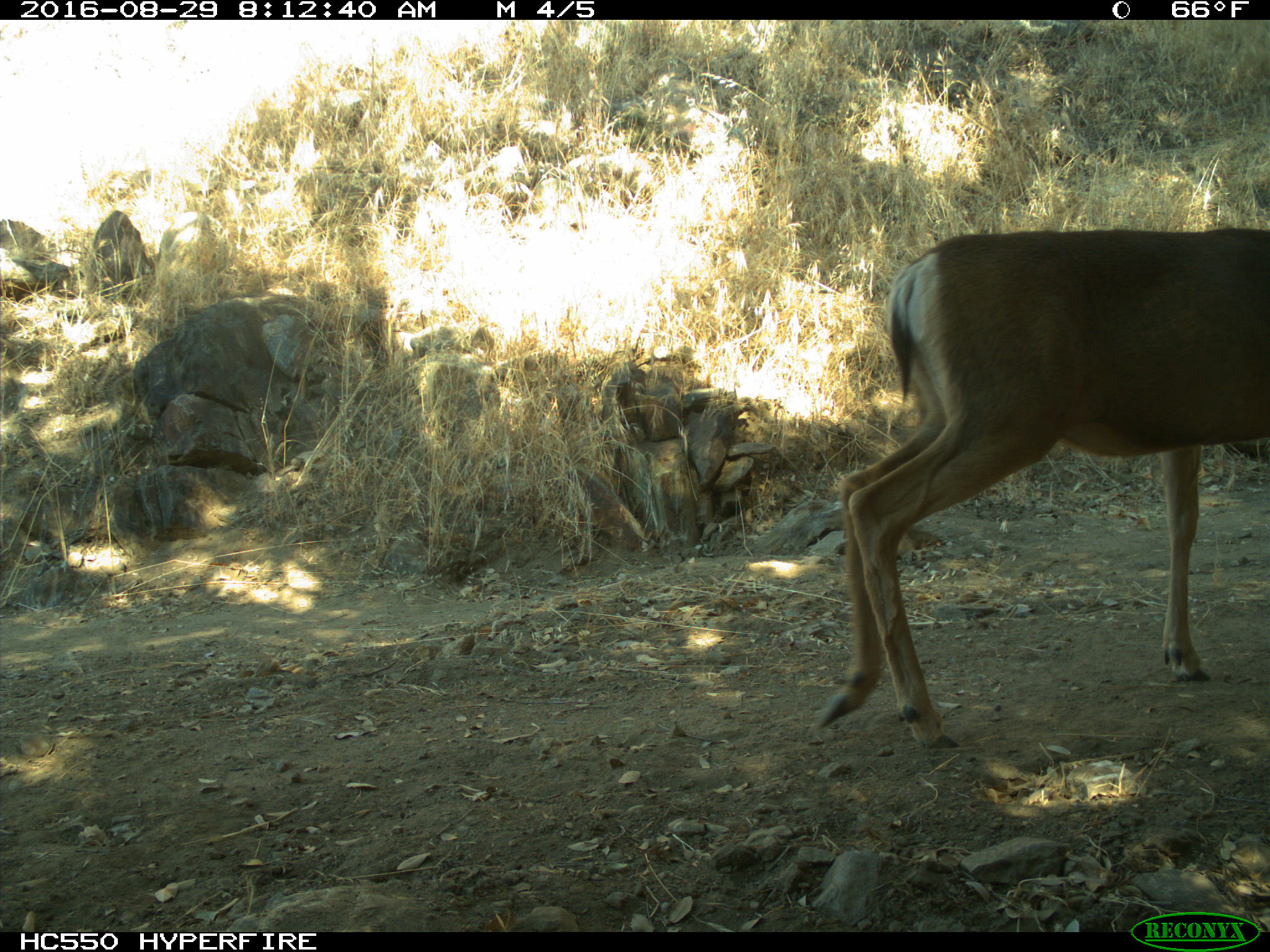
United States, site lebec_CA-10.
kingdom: Animalia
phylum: Chordata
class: Mammalia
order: Artiodactyla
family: Cervidae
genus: Odocoileus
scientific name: Odocoileus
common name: deer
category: unidentified deer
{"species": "unidentified deer (deer) (Odocoileus)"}